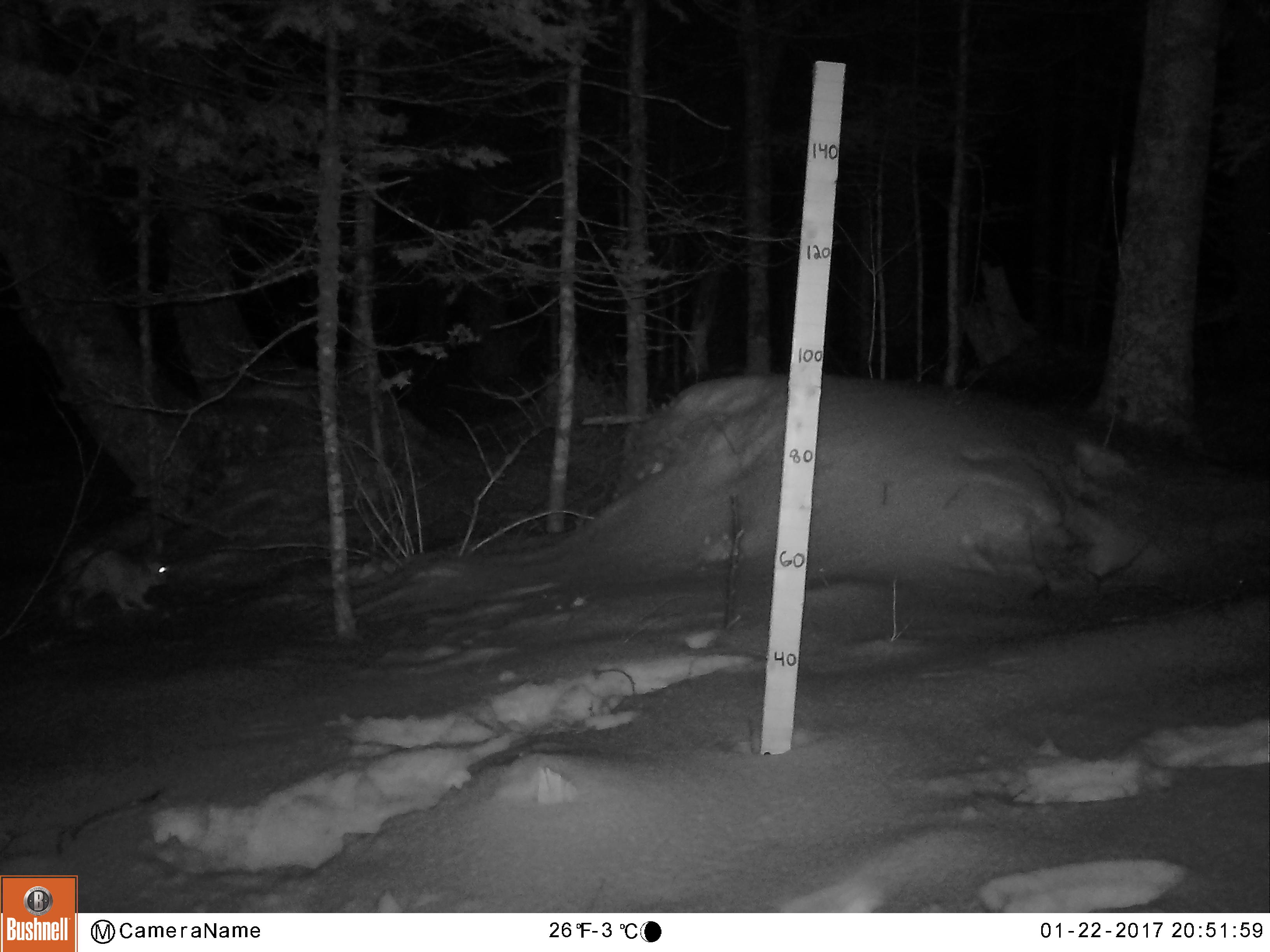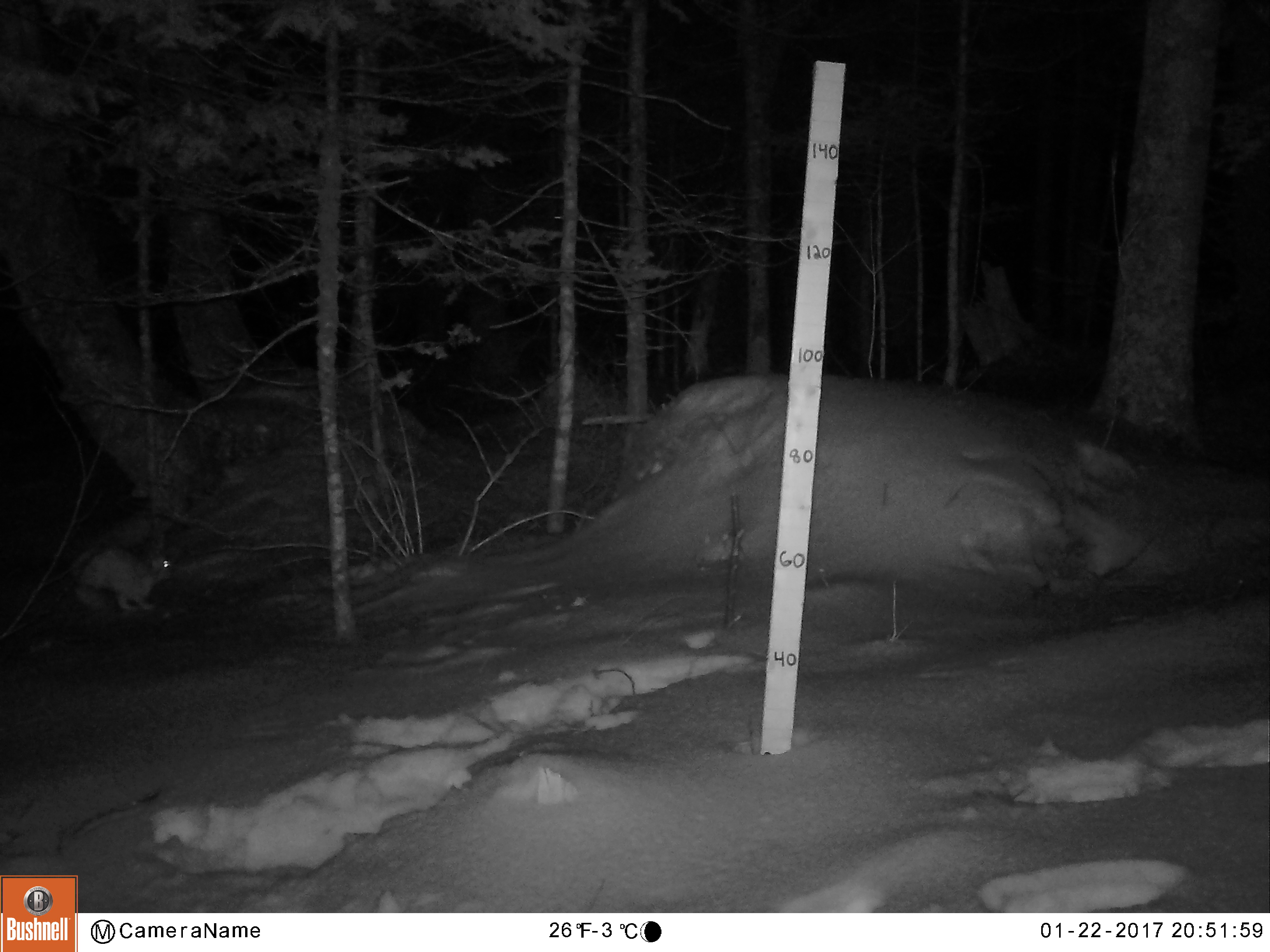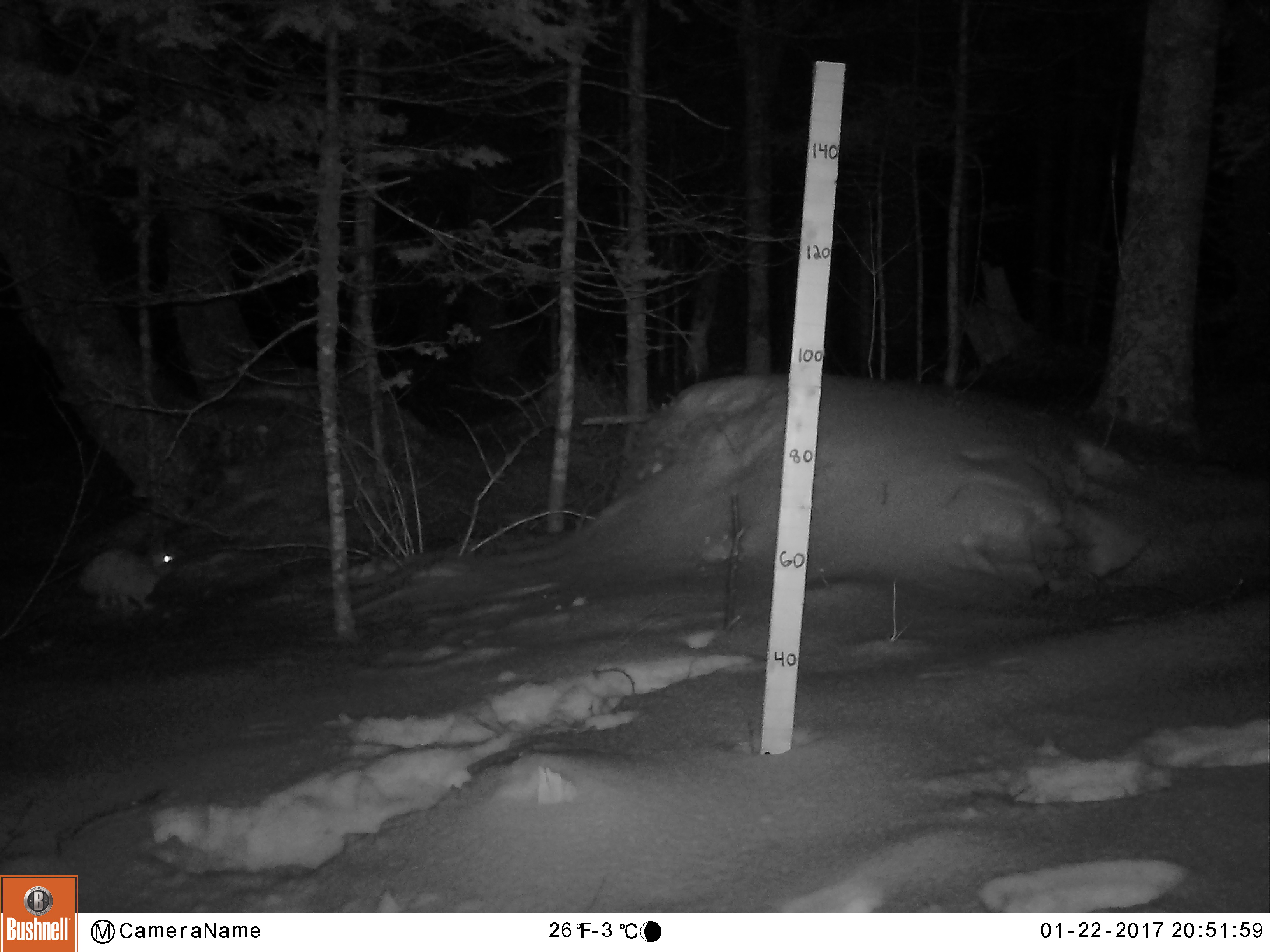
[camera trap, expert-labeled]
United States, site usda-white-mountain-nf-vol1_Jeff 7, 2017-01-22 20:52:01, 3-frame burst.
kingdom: Animalia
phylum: Chordata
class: Mammalia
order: Lagomorpha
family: Leporidae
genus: Lepus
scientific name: Lepus americanus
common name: snowshoe hare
Snowshoe hare (Lepus americanus).